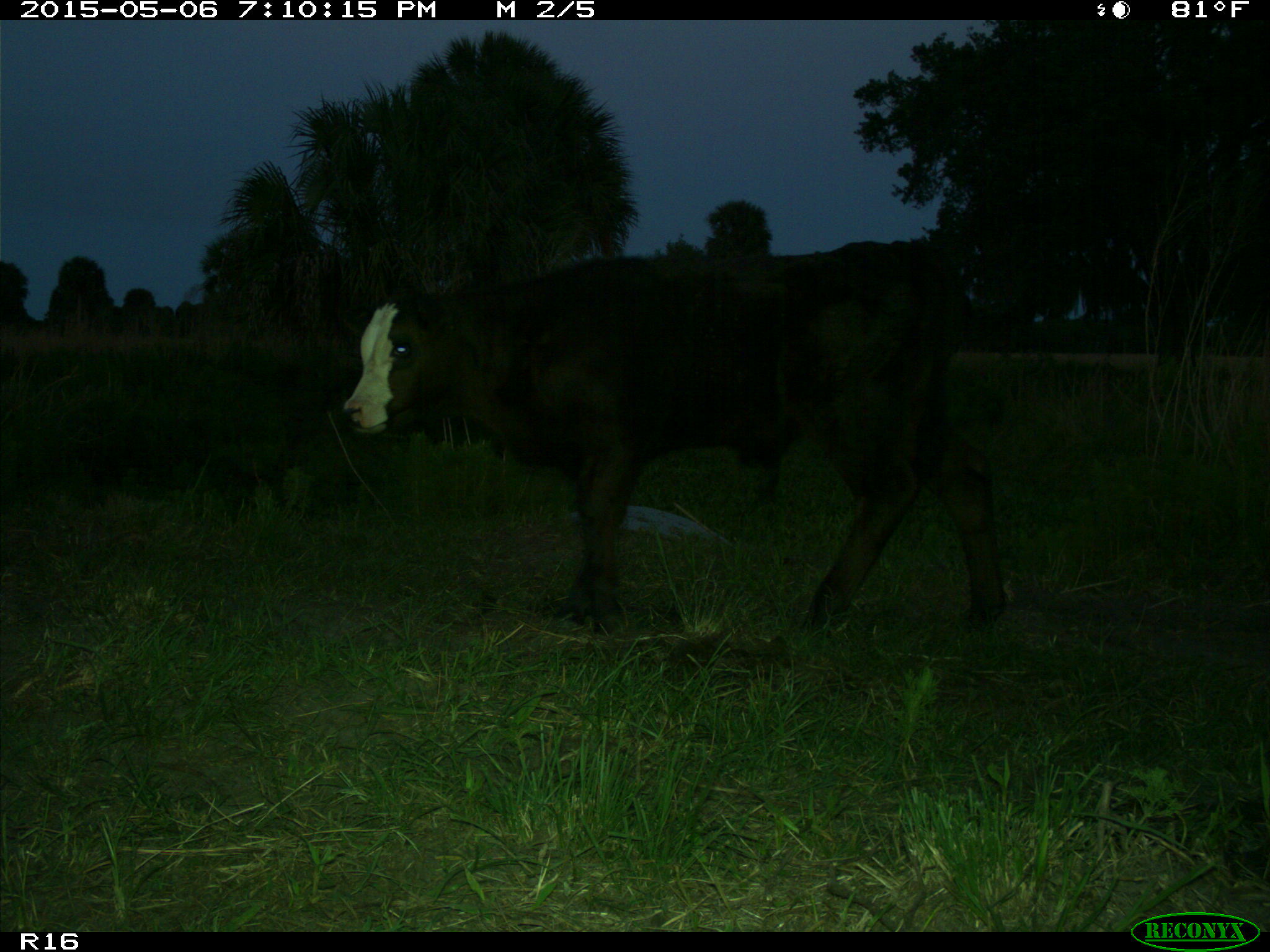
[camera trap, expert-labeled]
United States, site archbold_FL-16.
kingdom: Animalia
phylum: Chordata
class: Mammalia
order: Artiodactyla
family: Bovidae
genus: Bos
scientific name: Bos taurus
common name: domestic cow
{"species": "Bos taurus (domestic cow)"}